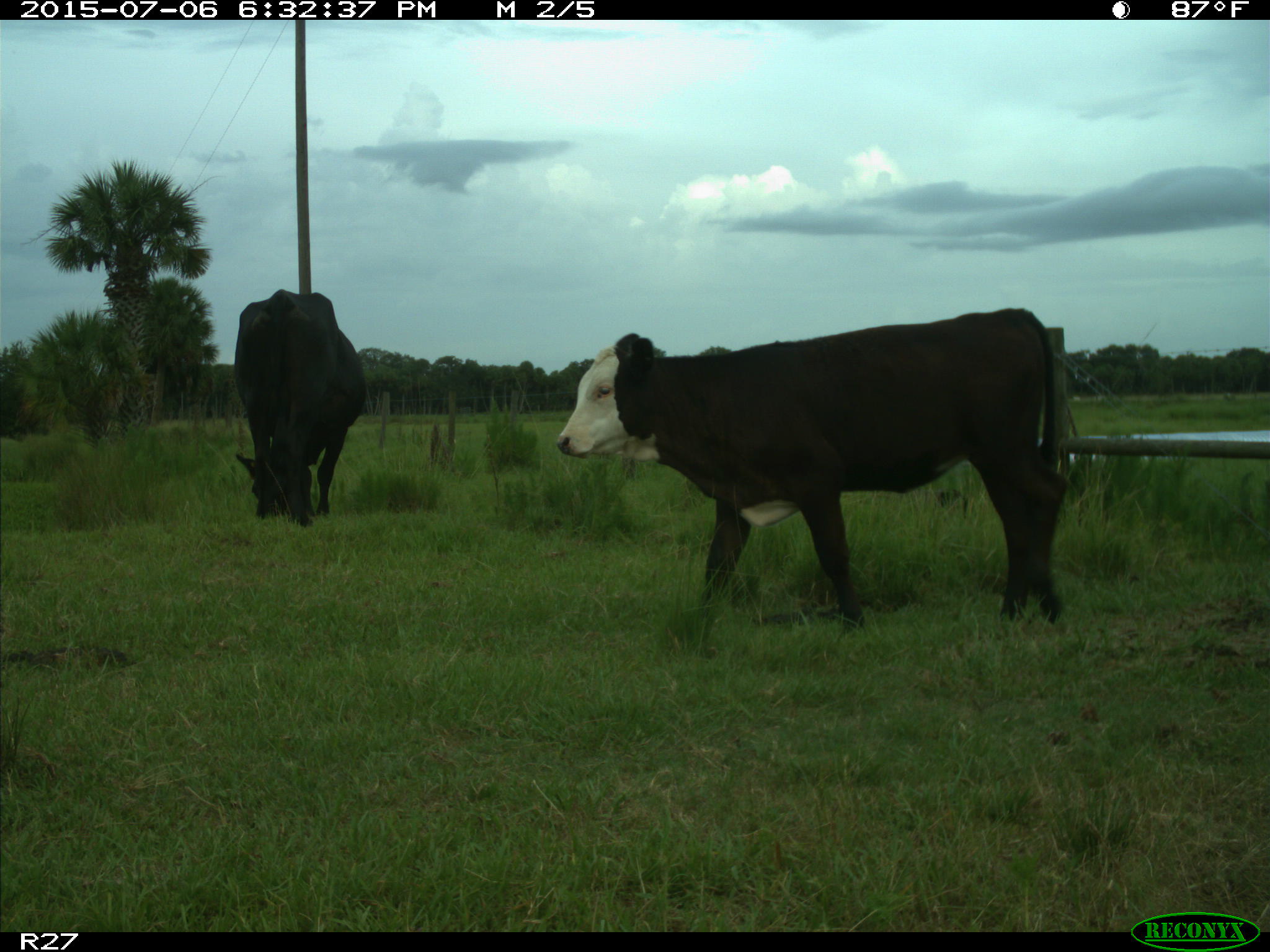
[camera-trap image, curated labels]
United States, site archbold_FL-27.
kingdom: Animalia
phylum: Chordata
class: Mammalia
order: Artiodactyla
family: Bovidae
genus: Bos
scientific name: Bos taurus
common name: domestic cow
Bos taurus (domestic cow).